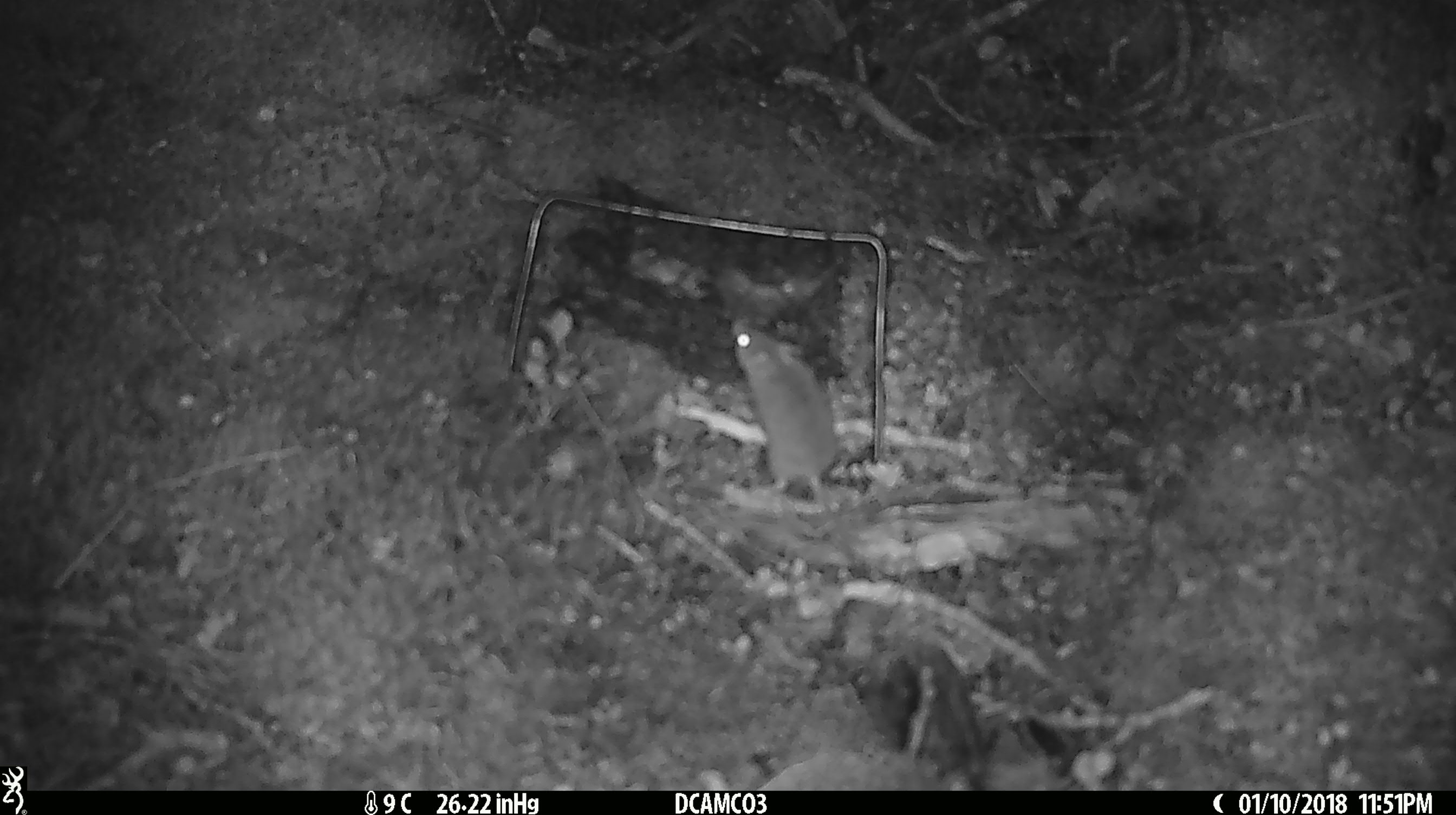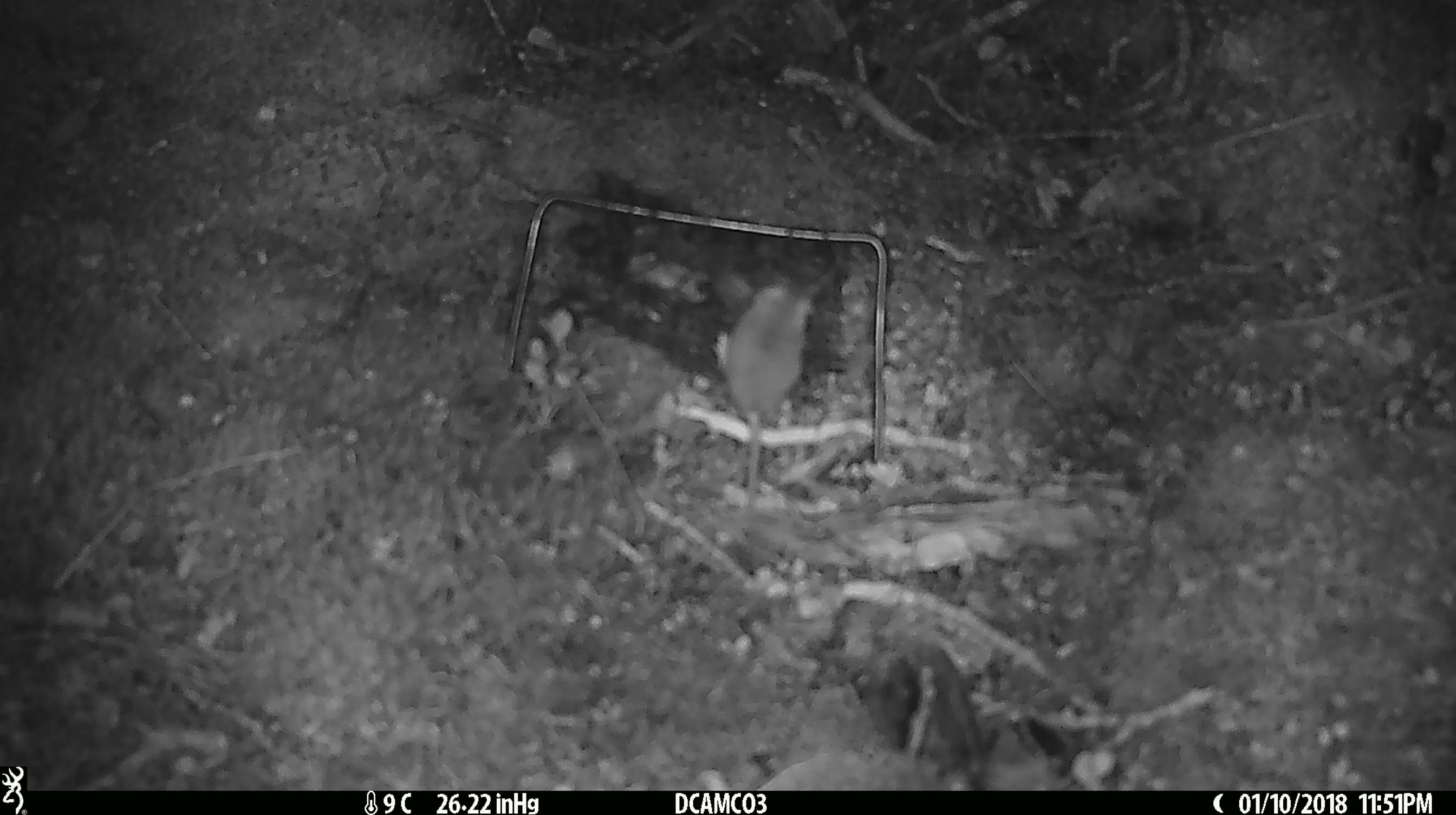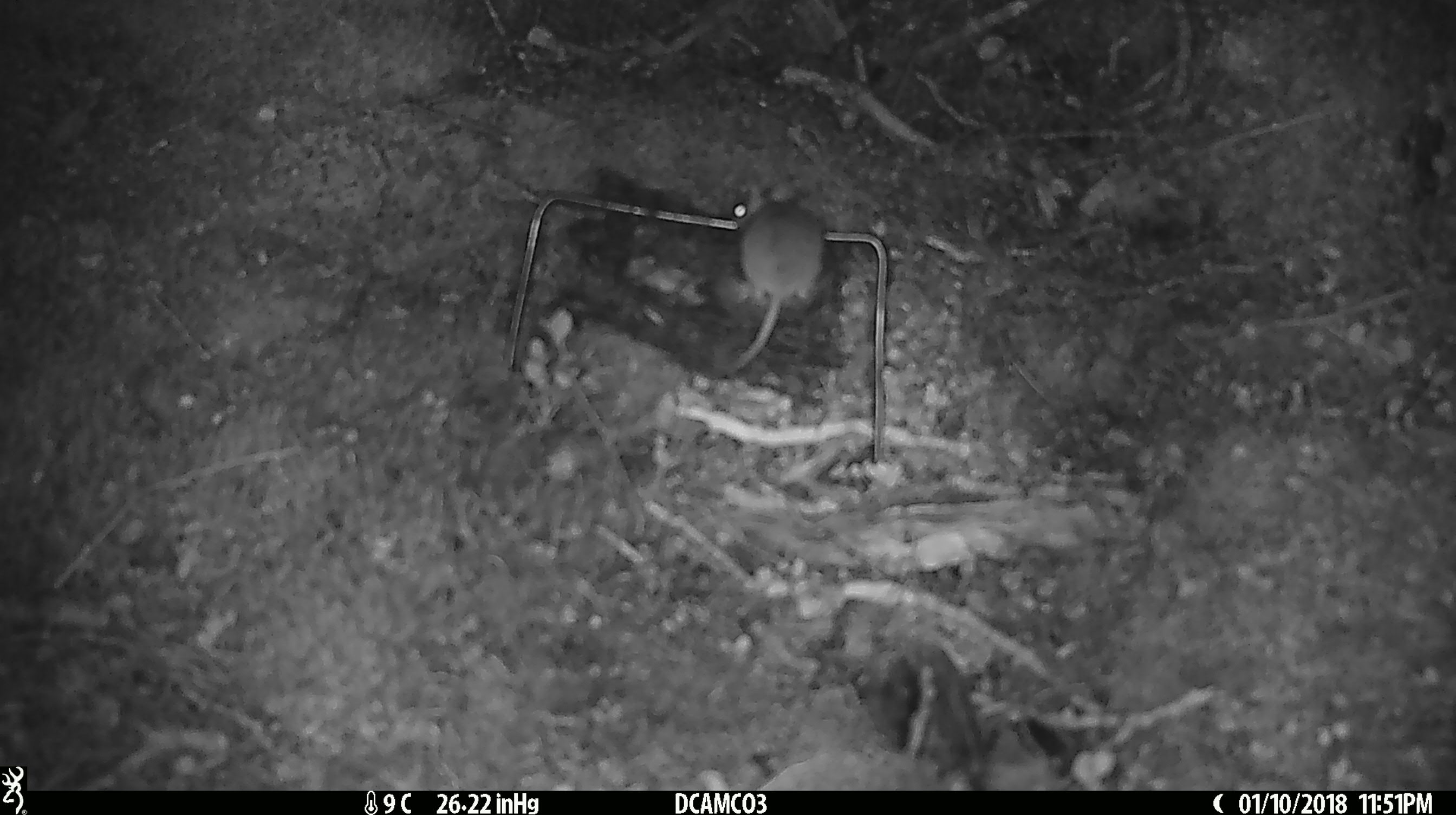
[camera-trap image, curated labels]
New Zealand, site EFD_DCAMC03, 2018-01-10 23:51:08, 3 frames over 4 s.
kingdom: Animalia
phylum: Chordata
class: Mammalia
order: Rodentia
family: Muridae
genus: Mus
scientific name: Mus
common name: mouse